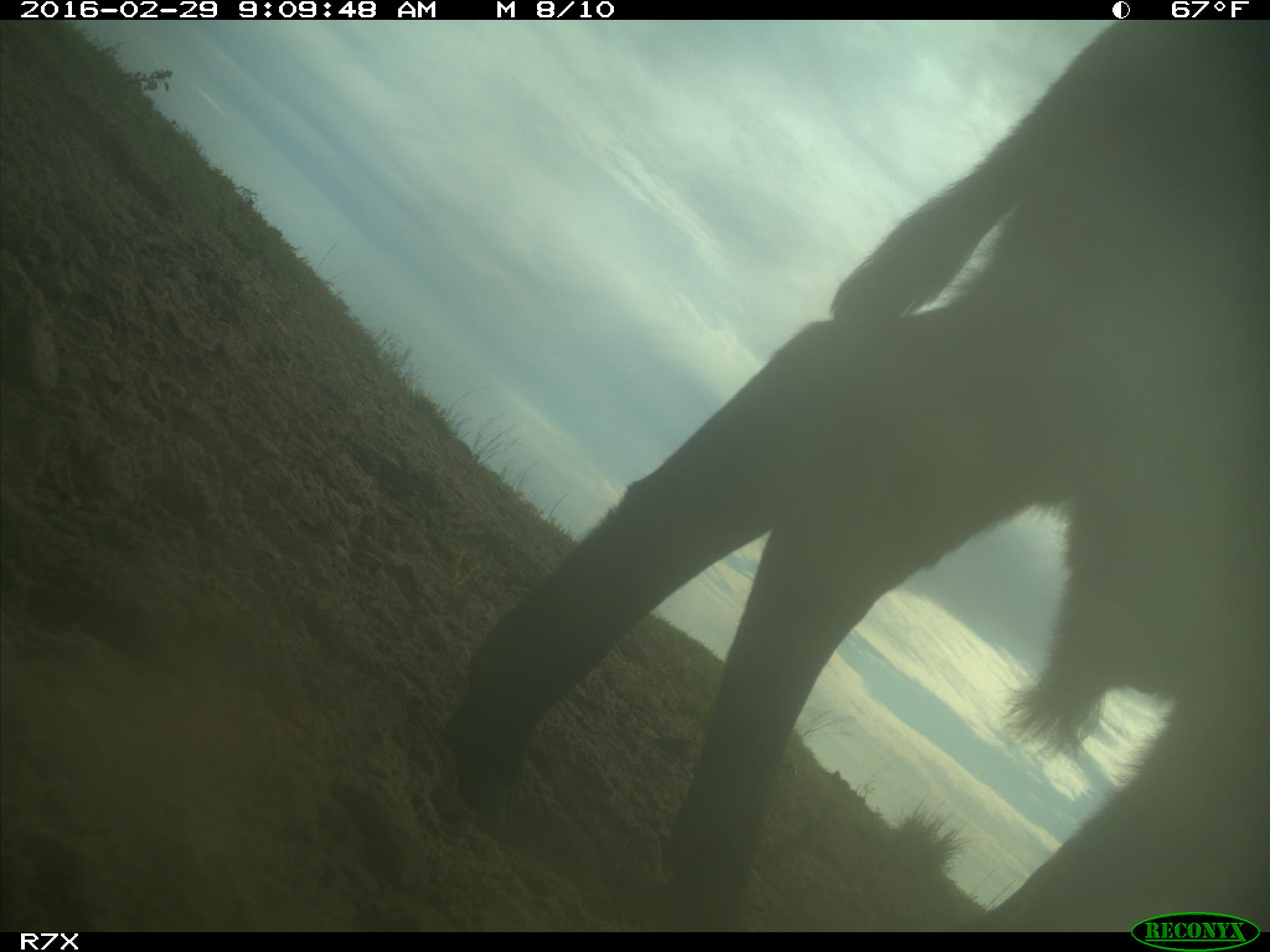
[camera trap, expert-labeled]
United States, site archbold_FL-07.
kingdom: Animalia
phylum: Chordata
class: Mammalia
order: Artiodactyla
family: Bovidae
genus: Bos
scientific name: Bos taurus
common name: domestic cow